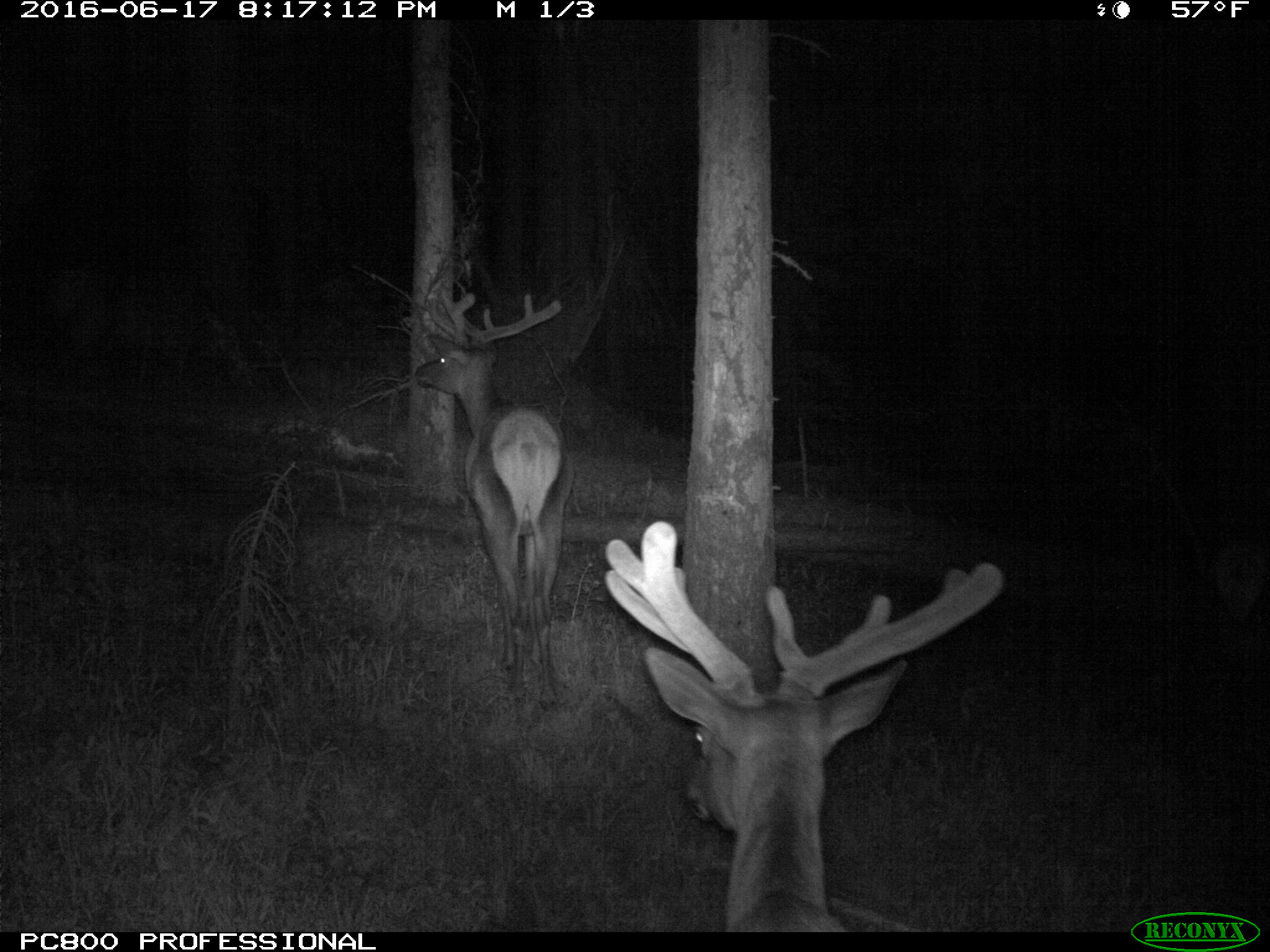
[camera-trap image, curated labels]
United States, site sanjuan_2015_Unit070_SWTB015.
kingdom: Animalia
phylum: Chordata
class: Mammalia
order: Artiodactyla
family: Cervidae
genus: Cervus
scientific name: Cervus elaphus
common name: red deer